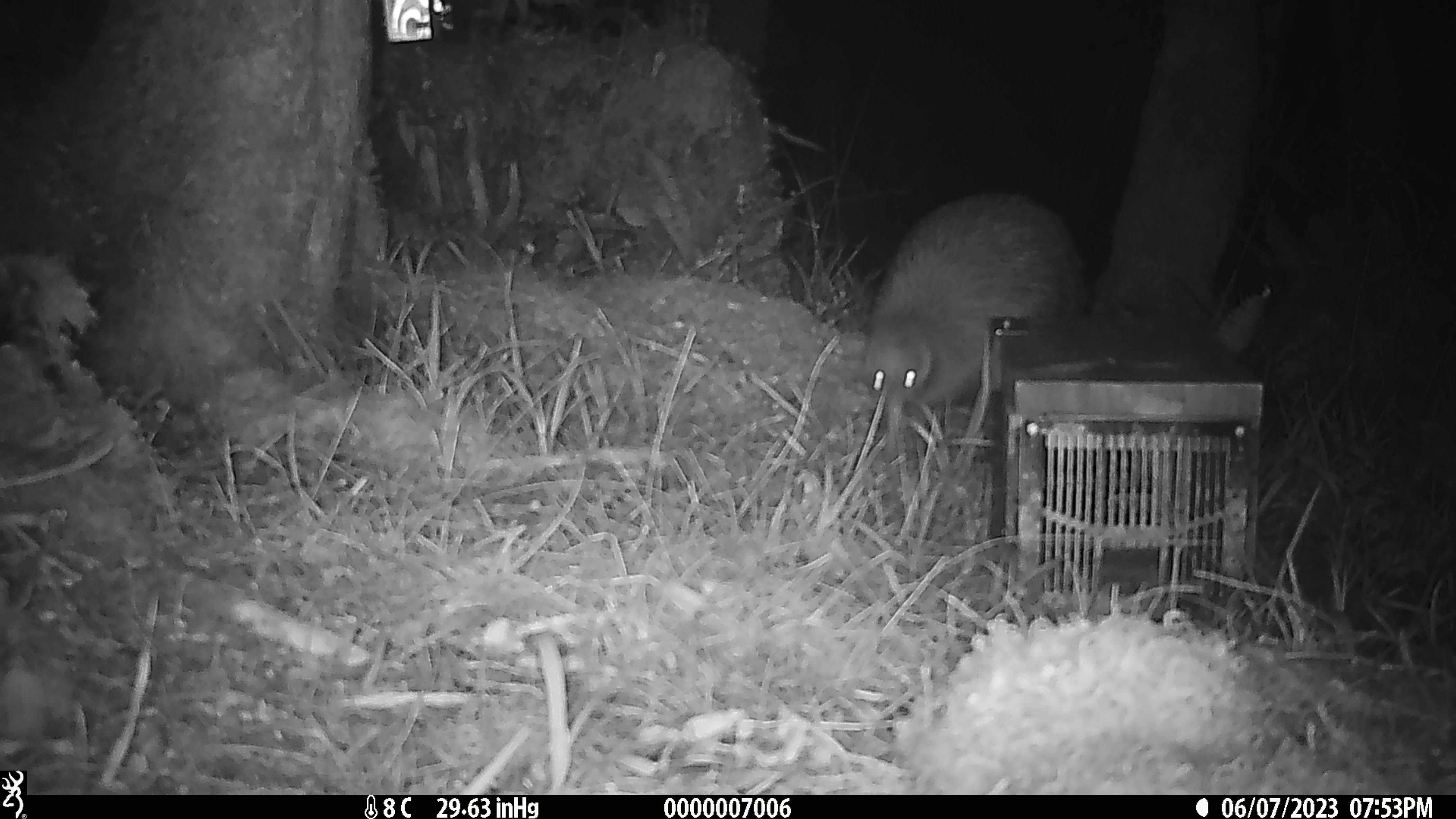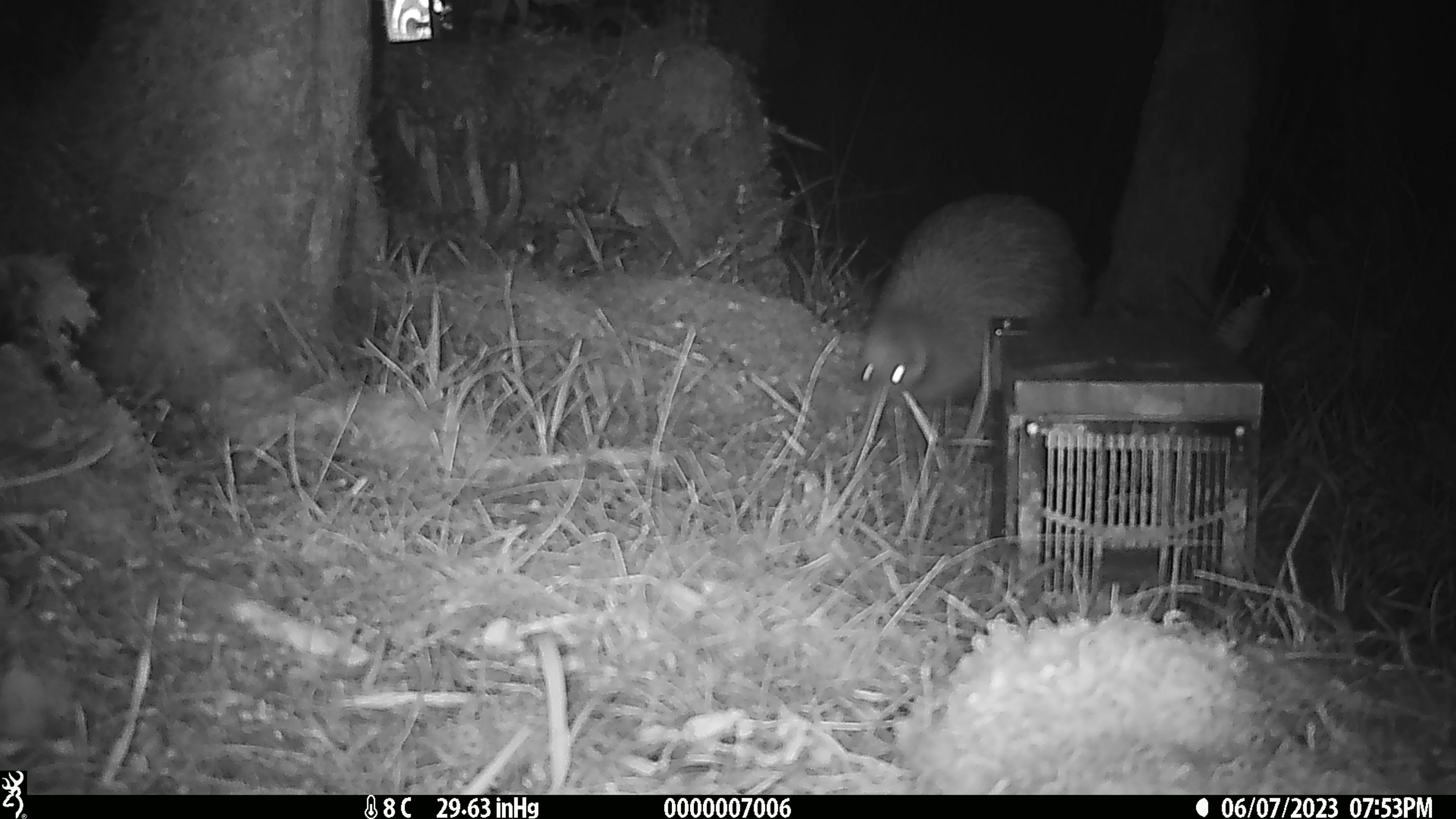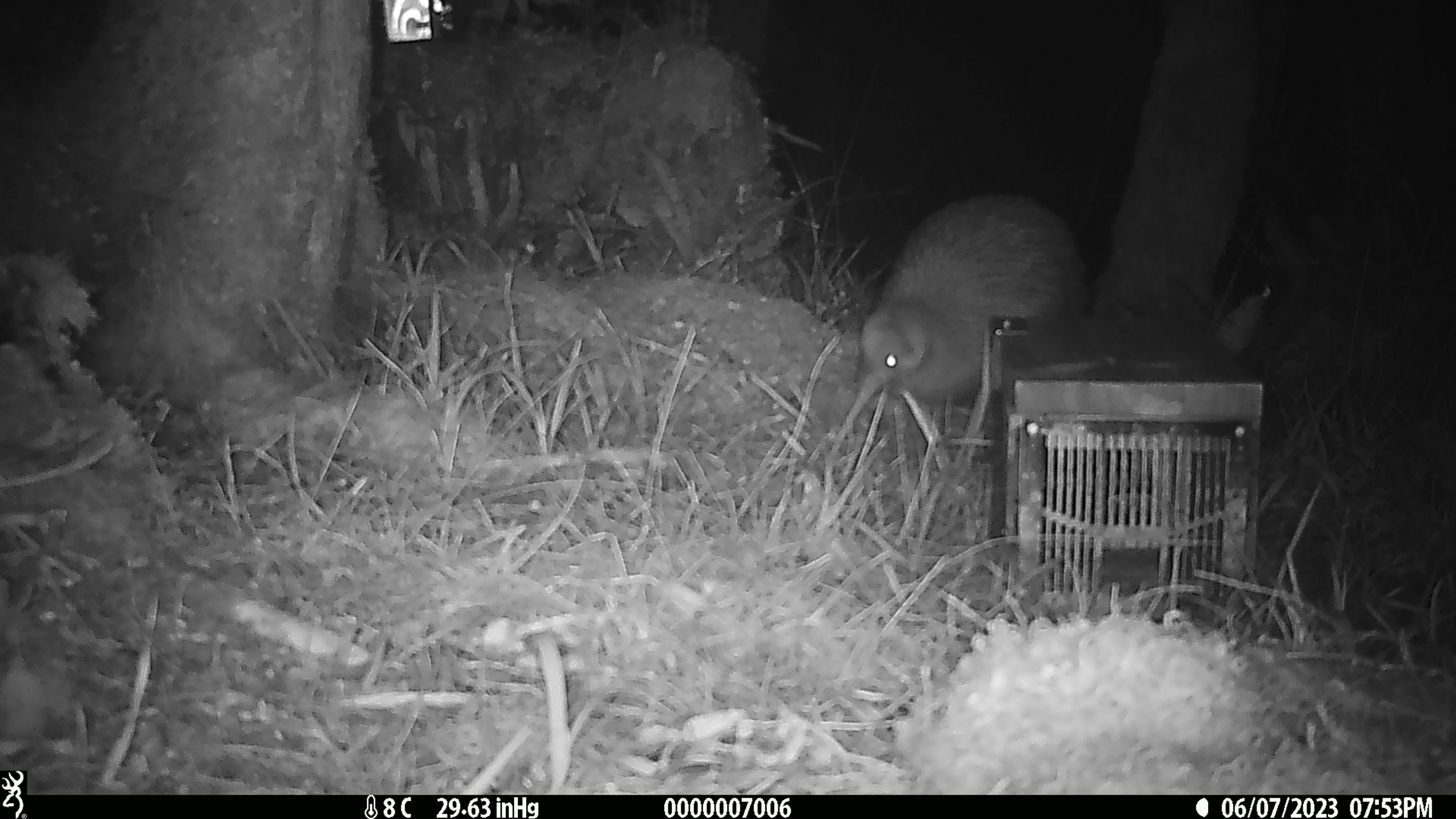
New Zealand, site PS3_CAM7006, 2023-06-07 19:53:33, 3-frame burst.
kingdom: Animalia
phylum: Chordata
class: Aves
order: Apterygiformes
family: Apterygidae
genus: Apteryx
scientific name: Apteryx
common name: kiwi